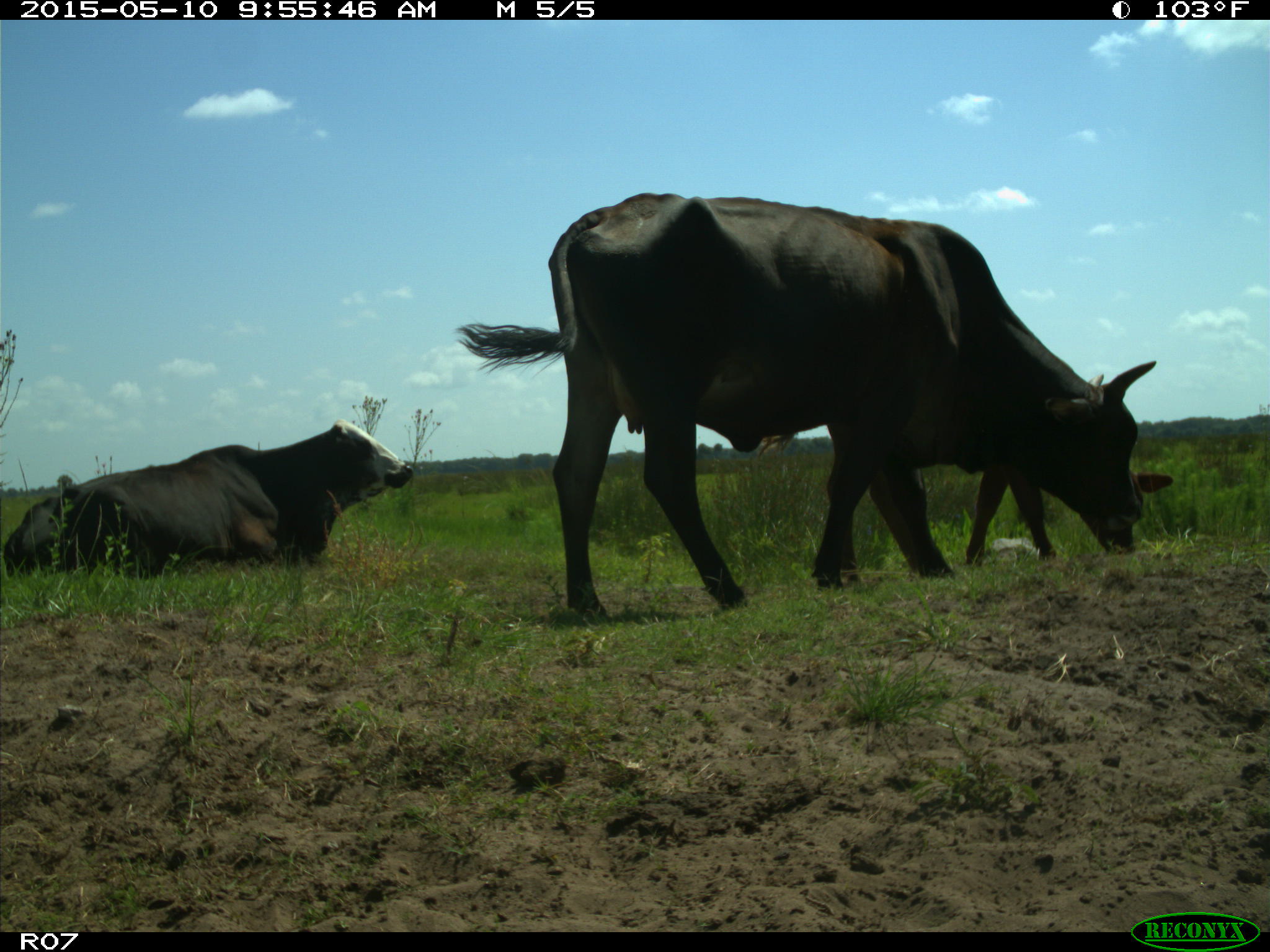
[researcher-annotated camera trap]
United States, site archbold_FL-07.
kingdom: Animalia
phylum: Chordata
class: Mammalia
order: Artiodactyla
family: Bovidae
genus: Bos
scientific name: Bos taurus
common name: domestic cow